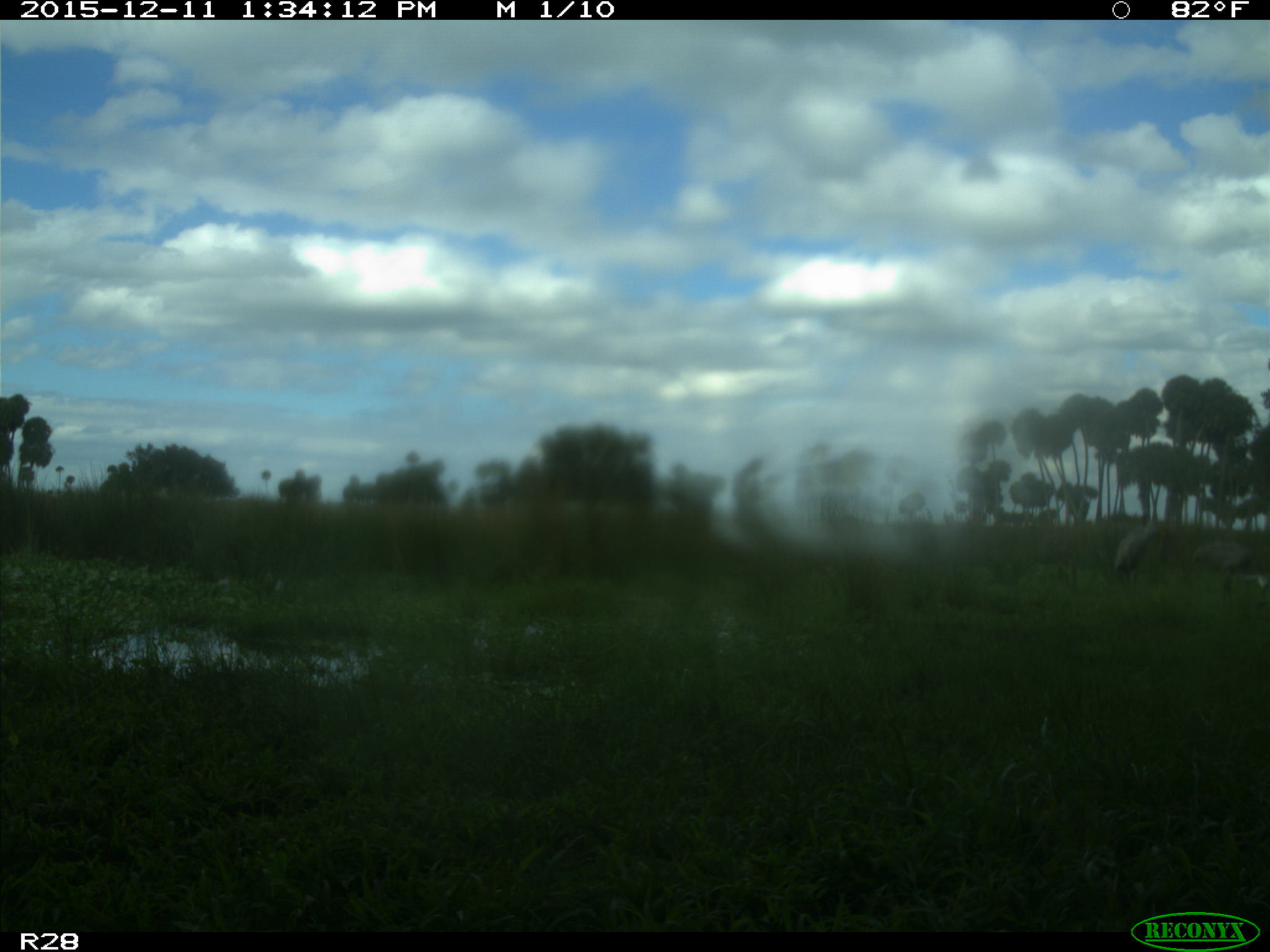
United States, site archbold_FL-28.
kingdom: Animalia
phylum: Chordata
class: Mammalia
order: Artiodactyla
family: Bovidae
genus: Bos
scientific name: Bos taurus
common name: domestic cow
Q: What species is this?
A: Bos taurus (domestic cow).